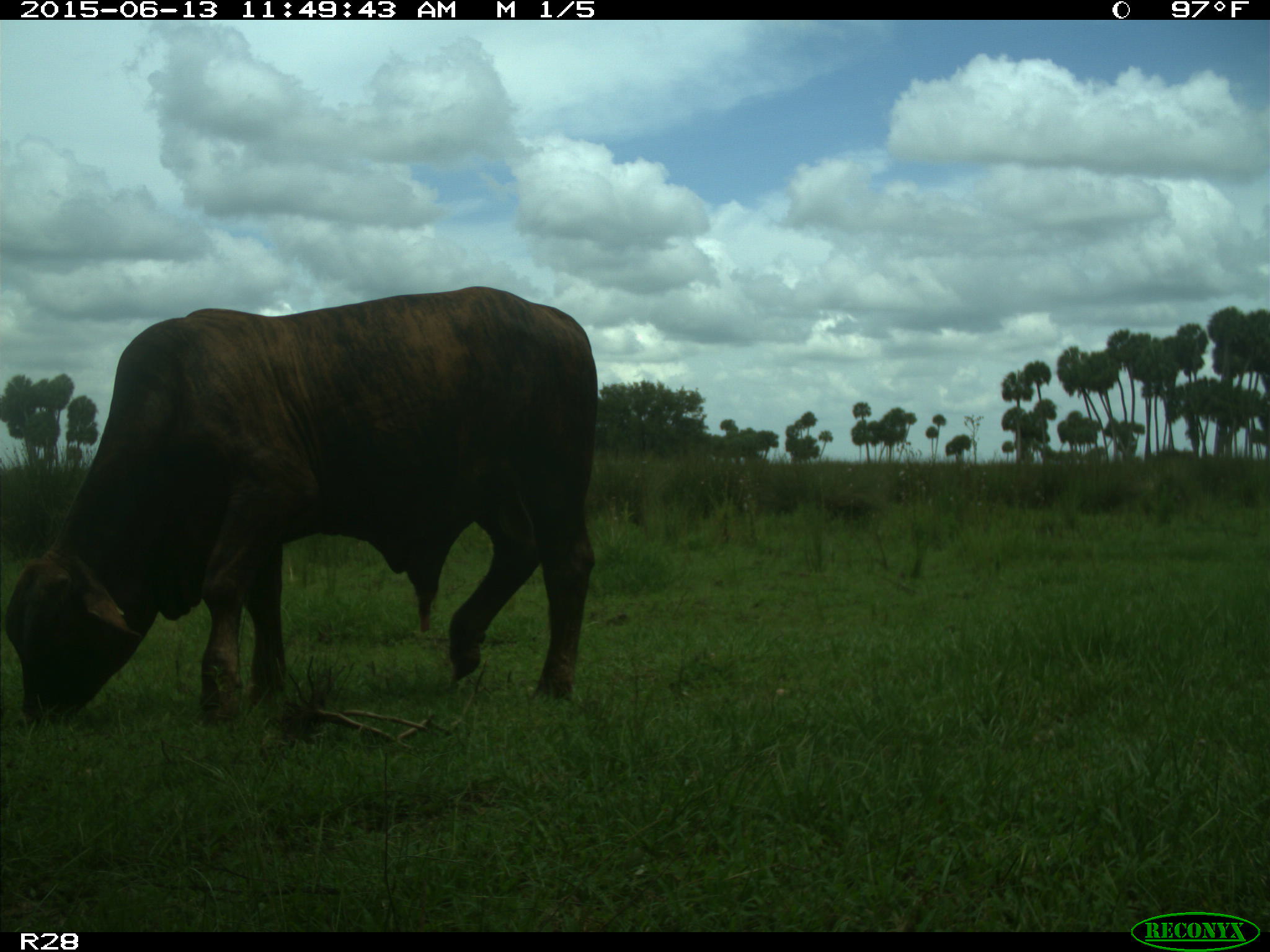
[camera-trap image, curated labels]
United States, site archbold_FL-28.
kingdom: Animalia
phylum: Chordata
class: Mammalia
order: Artiodactyla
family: Bovidae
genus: Bos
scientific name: Bos taurus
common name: domestic cow